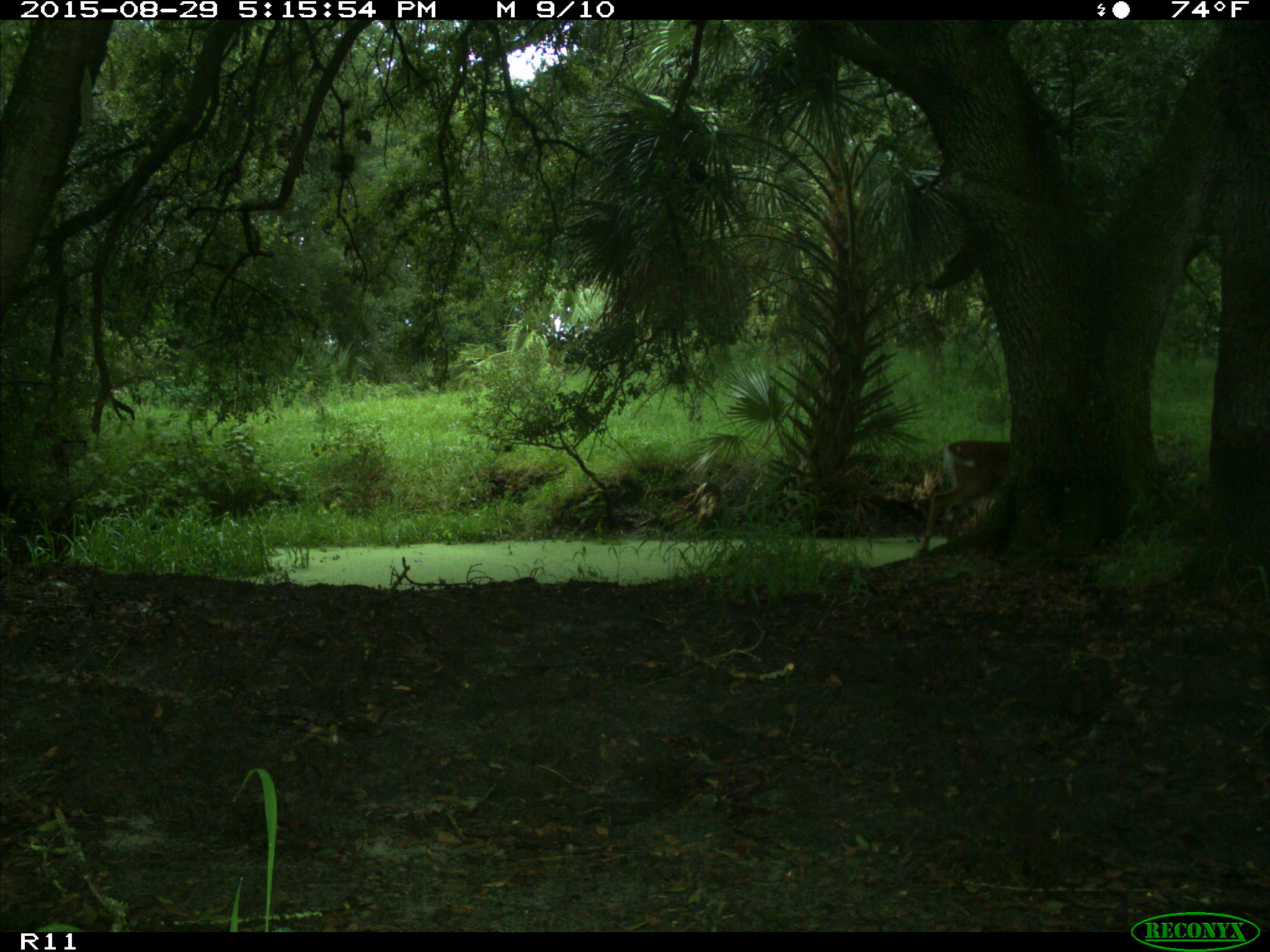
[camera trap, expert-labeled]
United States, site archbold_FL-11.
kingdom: Animalia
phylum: Chordata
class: Mammalia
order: Artiodactyla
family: Cervidae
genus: Odocoileus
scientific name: Odocoileus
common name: deer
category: unidentified deer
Unidentified deer (deer) (Odocoileus).